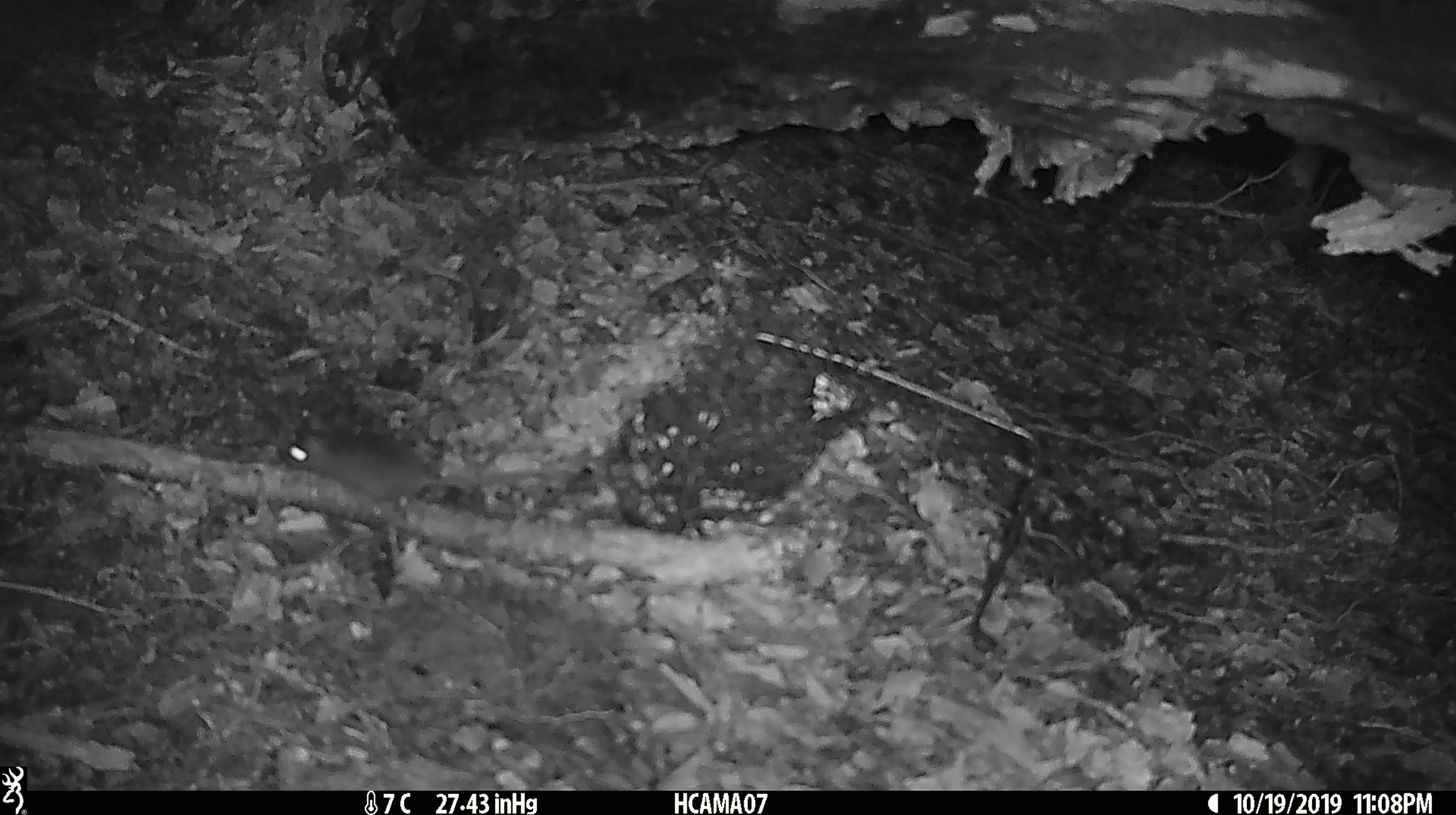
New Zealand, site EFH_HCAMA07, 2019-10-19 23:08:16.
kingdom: Animalia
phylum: Chordata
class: Mammalia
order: Rodentia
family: Muridae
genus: Mus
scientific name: Mus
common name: mouse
Mouse (Mus).